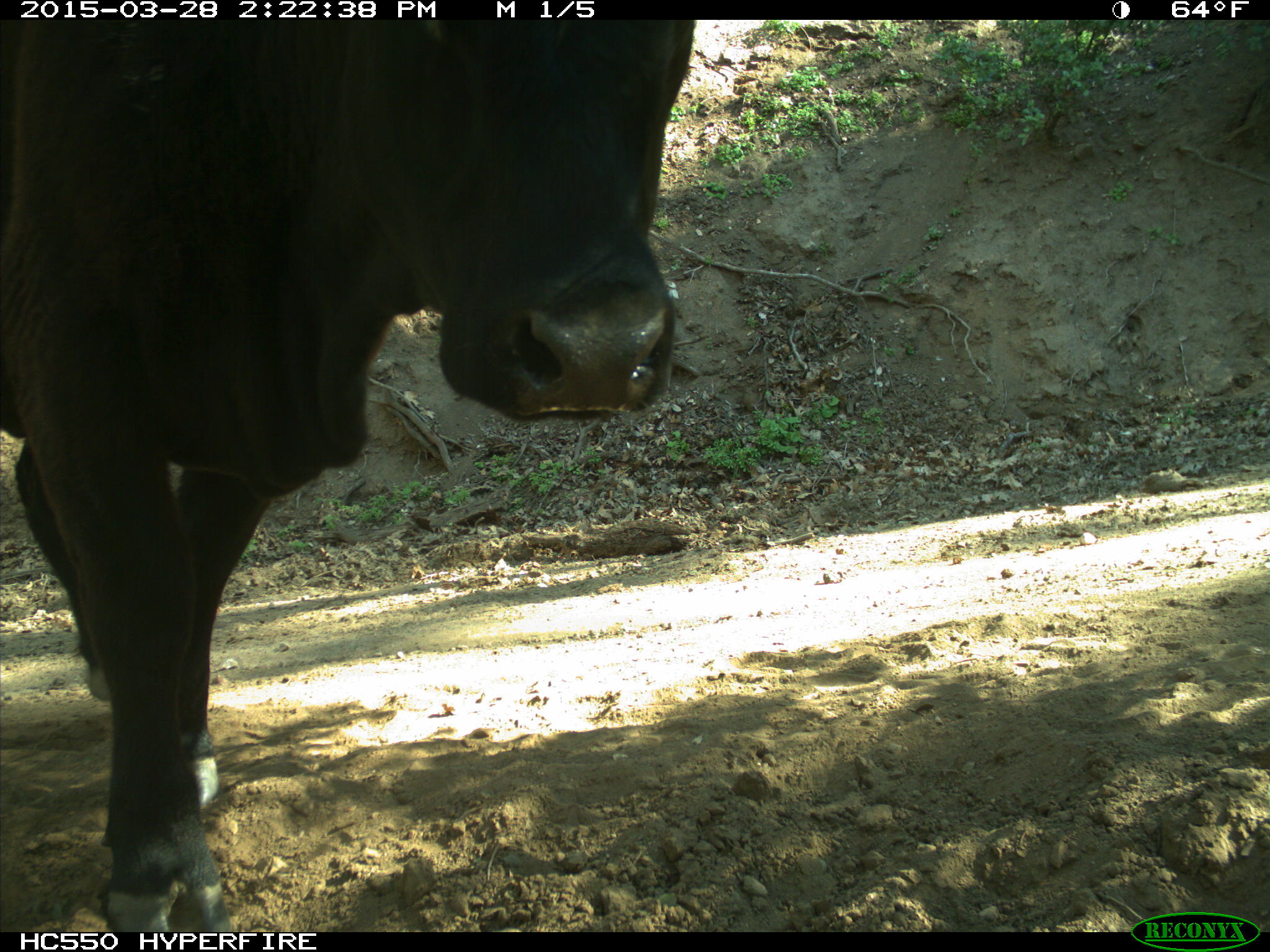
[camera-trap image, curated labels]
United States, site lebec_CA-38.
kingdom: Animalia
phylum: Chordata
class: Mammalia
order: Artiodactyla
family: Bovidae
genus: Bos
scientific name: Bos taurus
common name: domestic cow